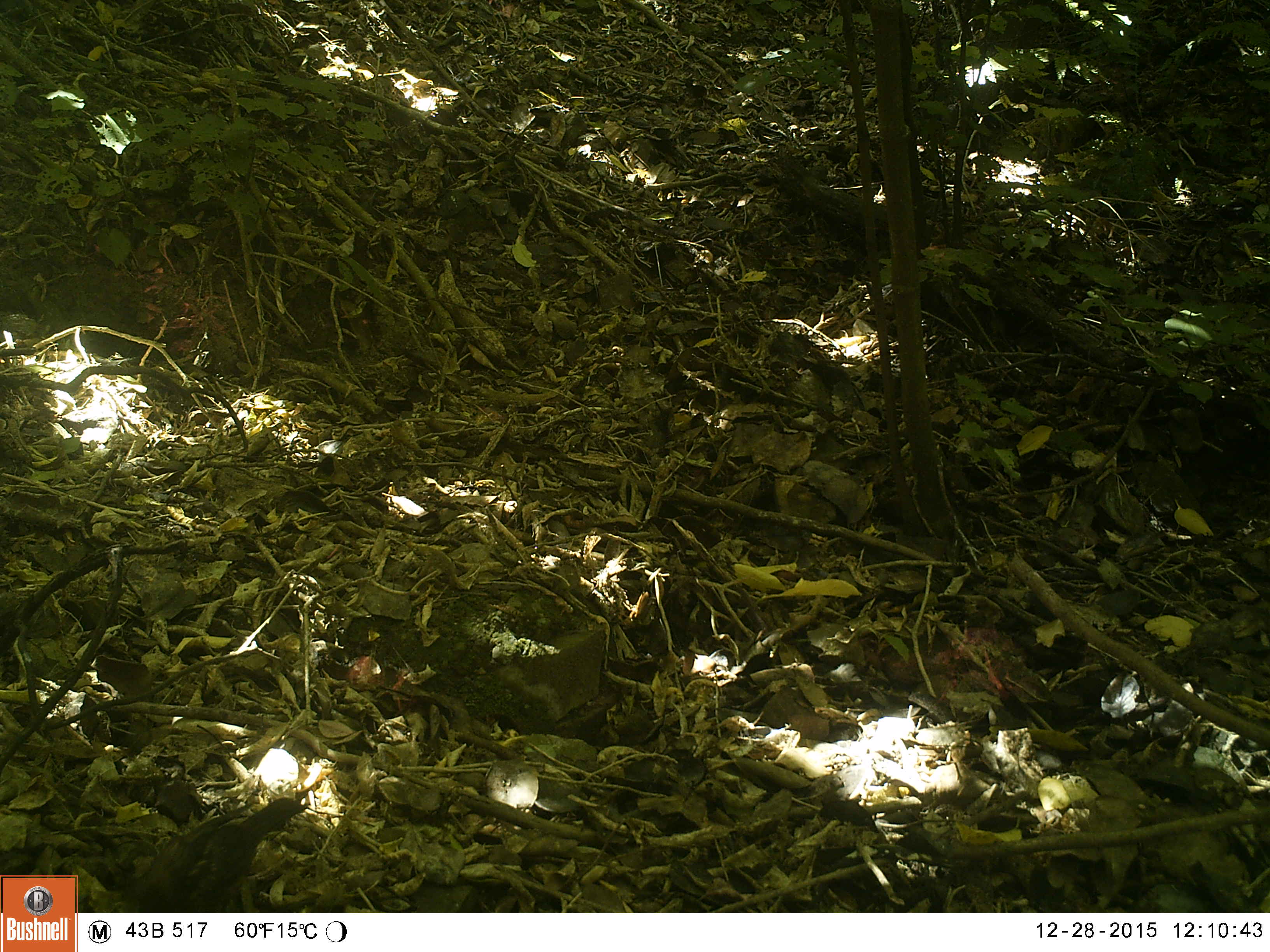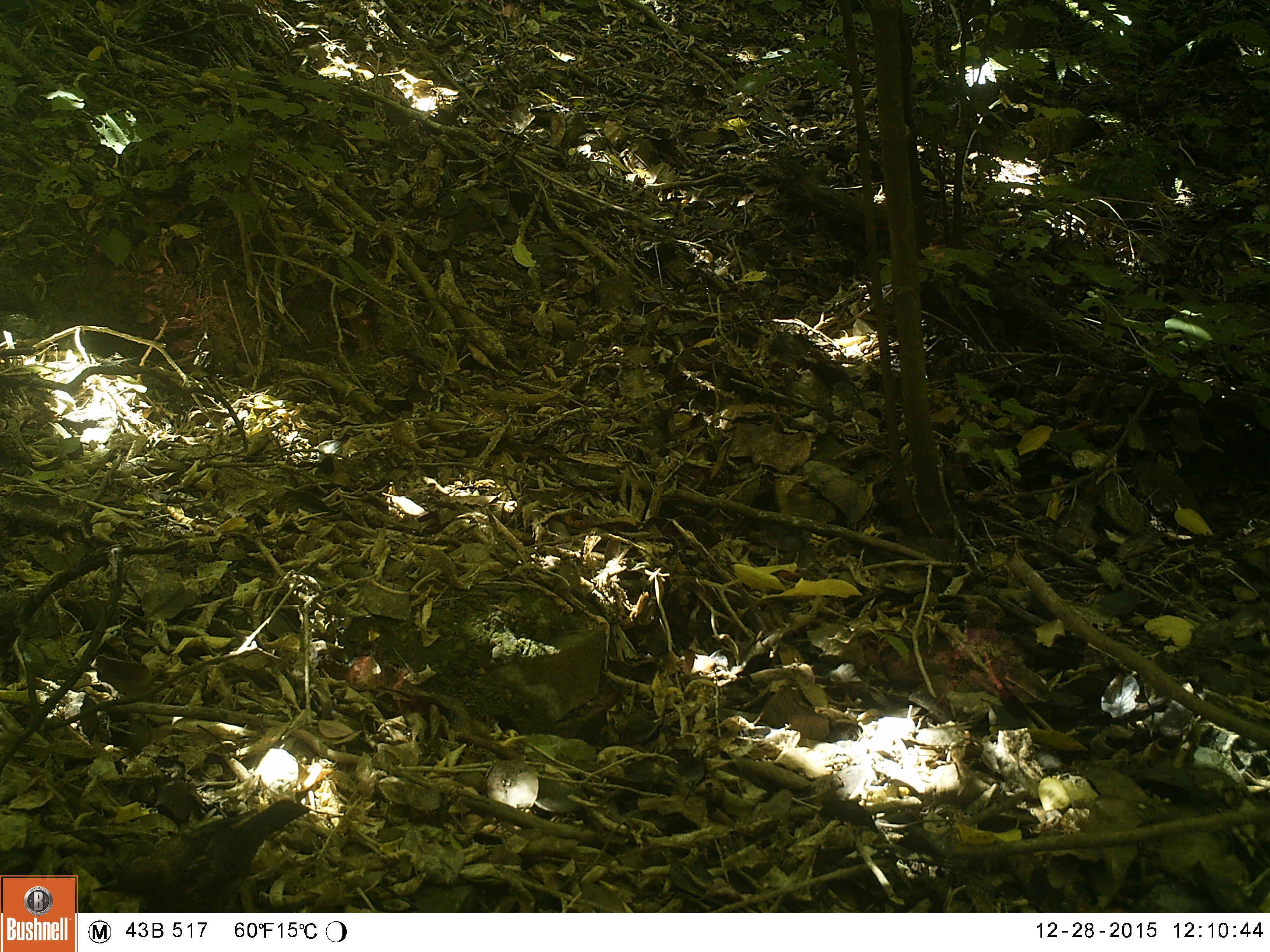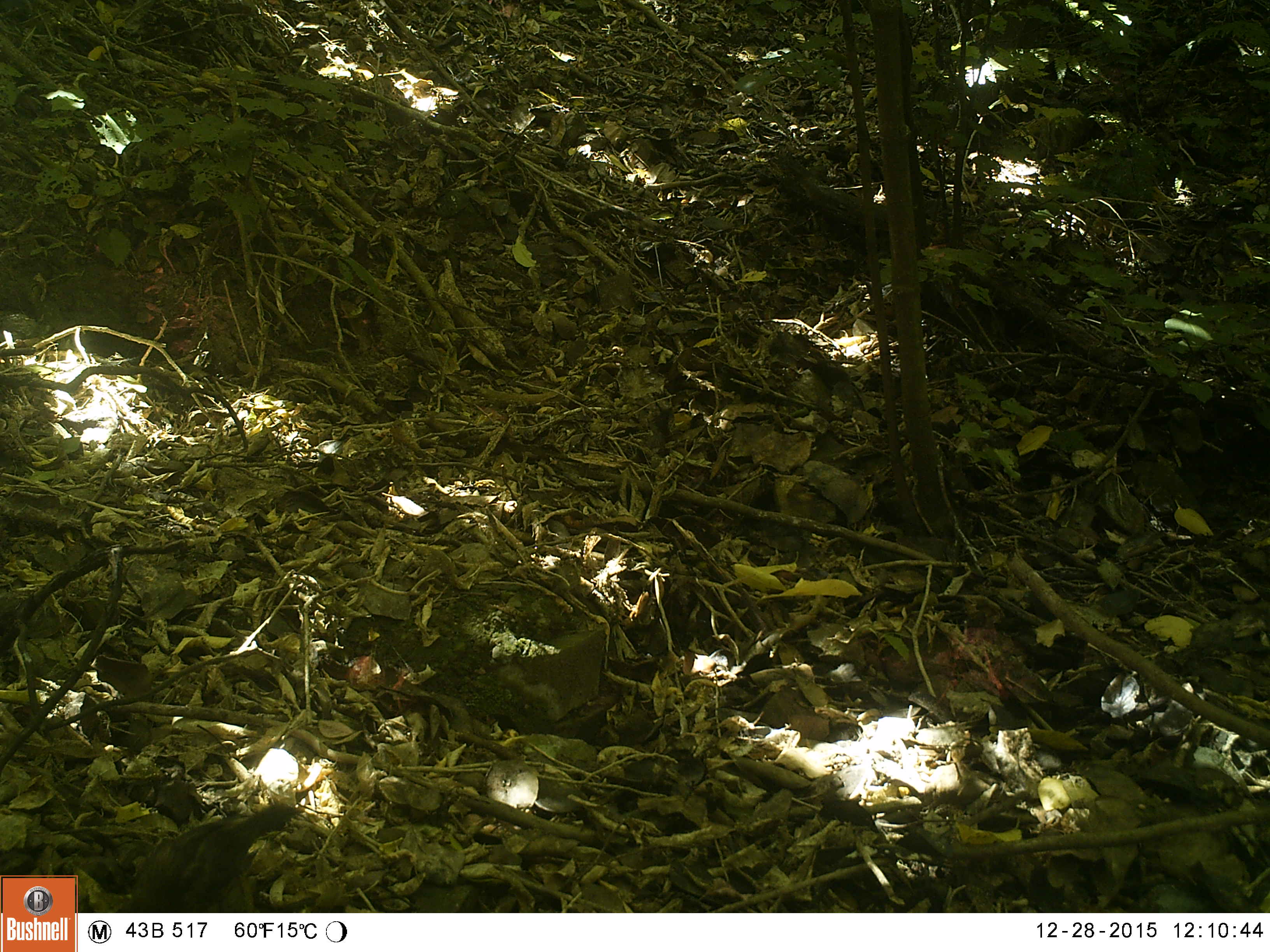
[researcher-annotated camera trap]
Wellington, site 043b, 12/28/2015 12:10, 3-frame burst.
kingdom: Animalia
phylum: Chordata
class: Aves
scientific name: Aves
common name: bird